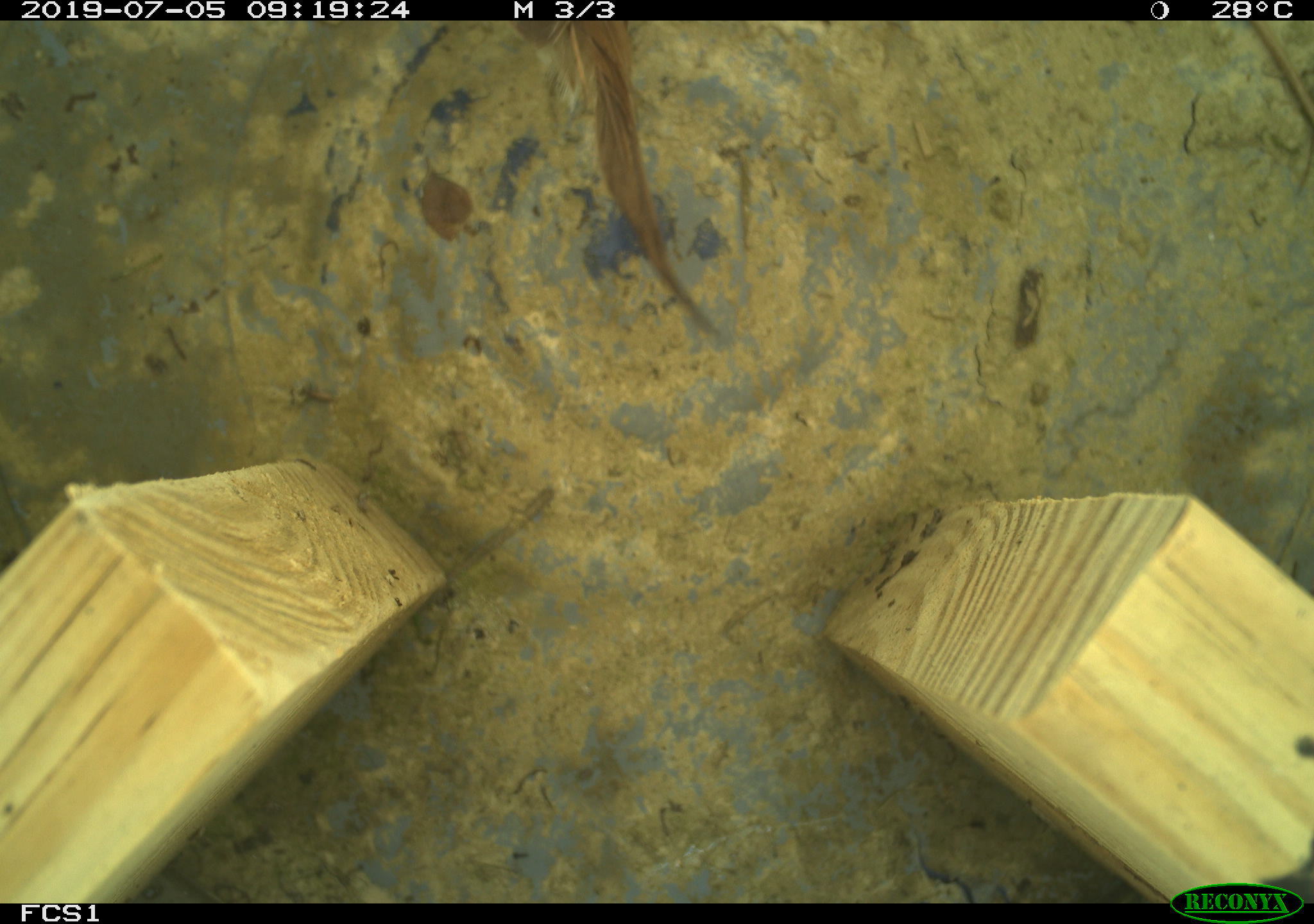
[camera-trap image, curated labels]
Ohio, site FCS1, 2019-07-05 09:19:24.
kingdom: Animalia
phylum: Chordata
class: Aves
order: Passeriformes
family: Passerellidae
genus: Melospiza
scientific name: Melospiza melodia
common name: song sparrow